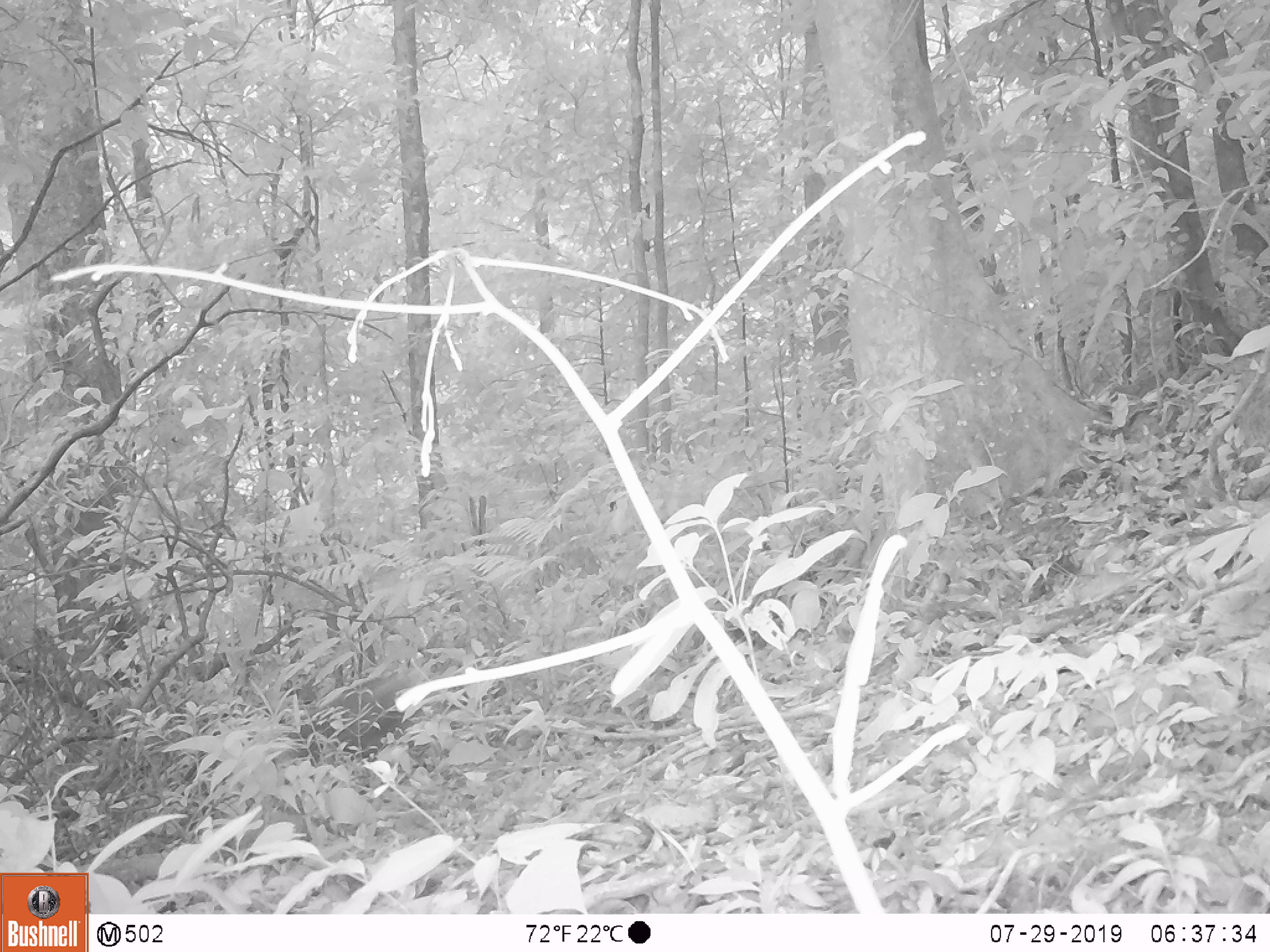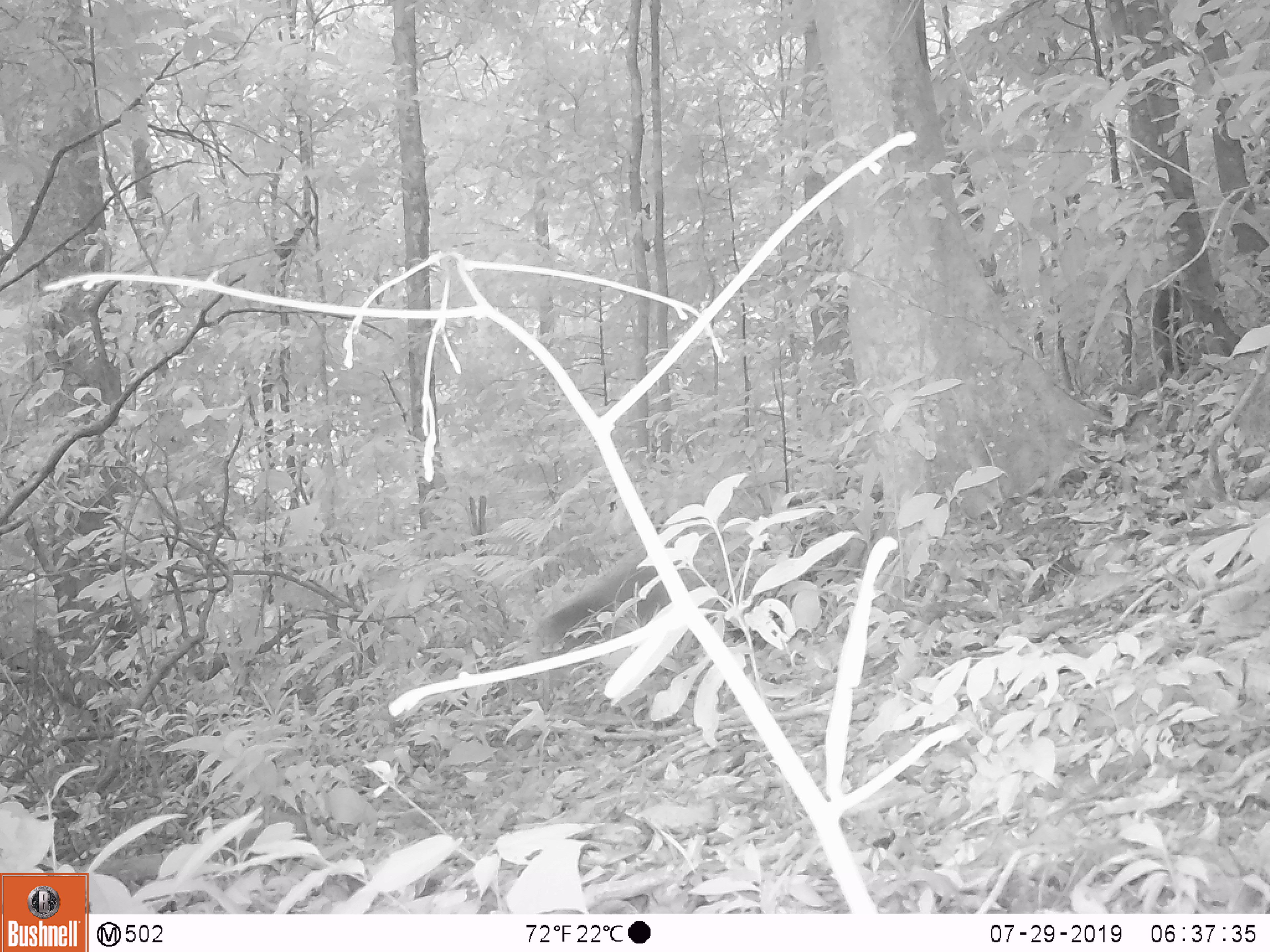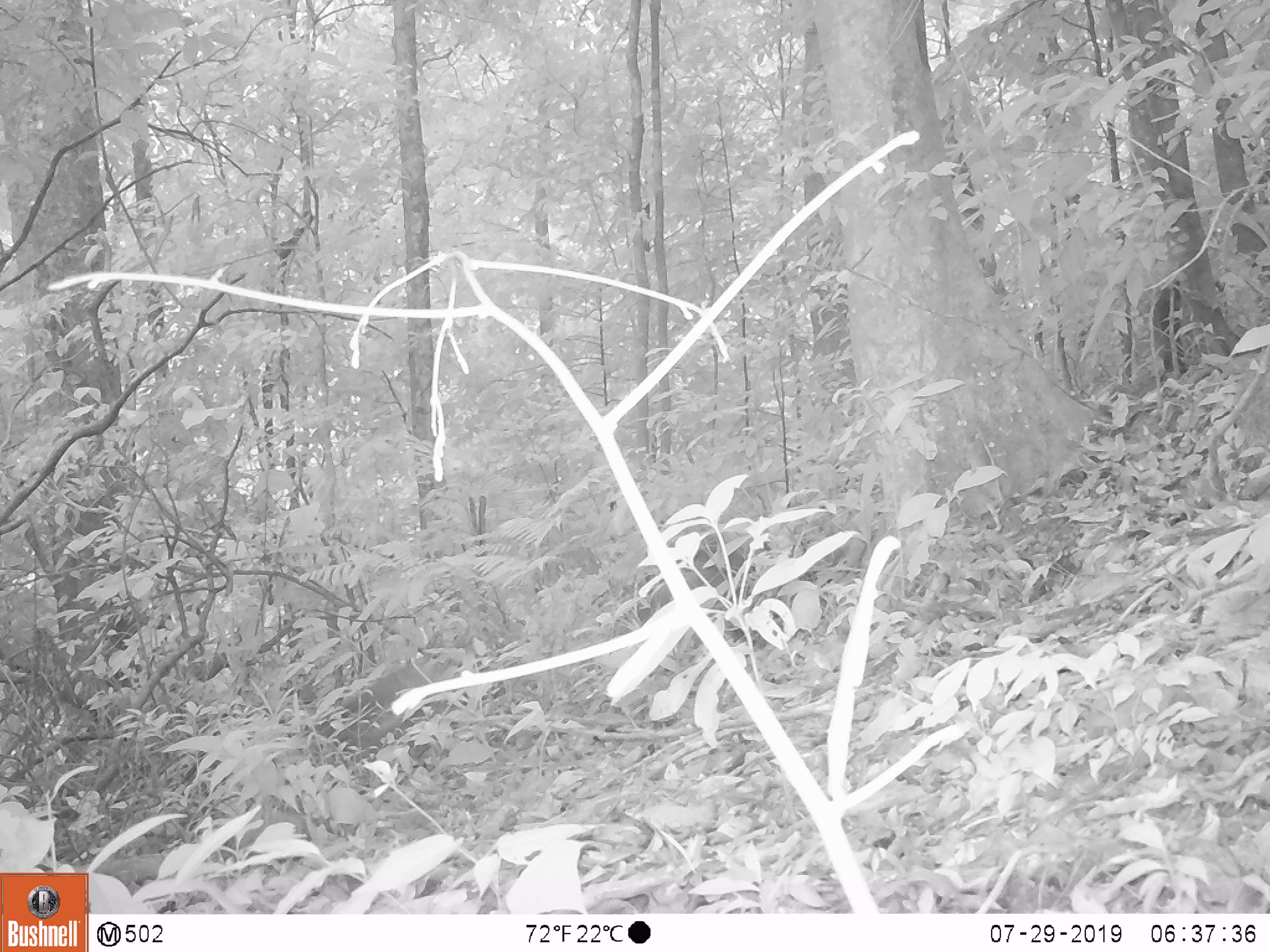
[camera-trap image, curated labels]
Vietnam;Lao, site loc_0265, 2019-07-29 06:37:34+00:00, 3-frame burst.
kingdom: Animalia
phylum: Chordata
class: Mammalia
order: Primates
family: Cercopithecidae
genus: Macaca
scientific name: Macaca arctoides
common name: stump-tailed macaque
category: stump tailed macaque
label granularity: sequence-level